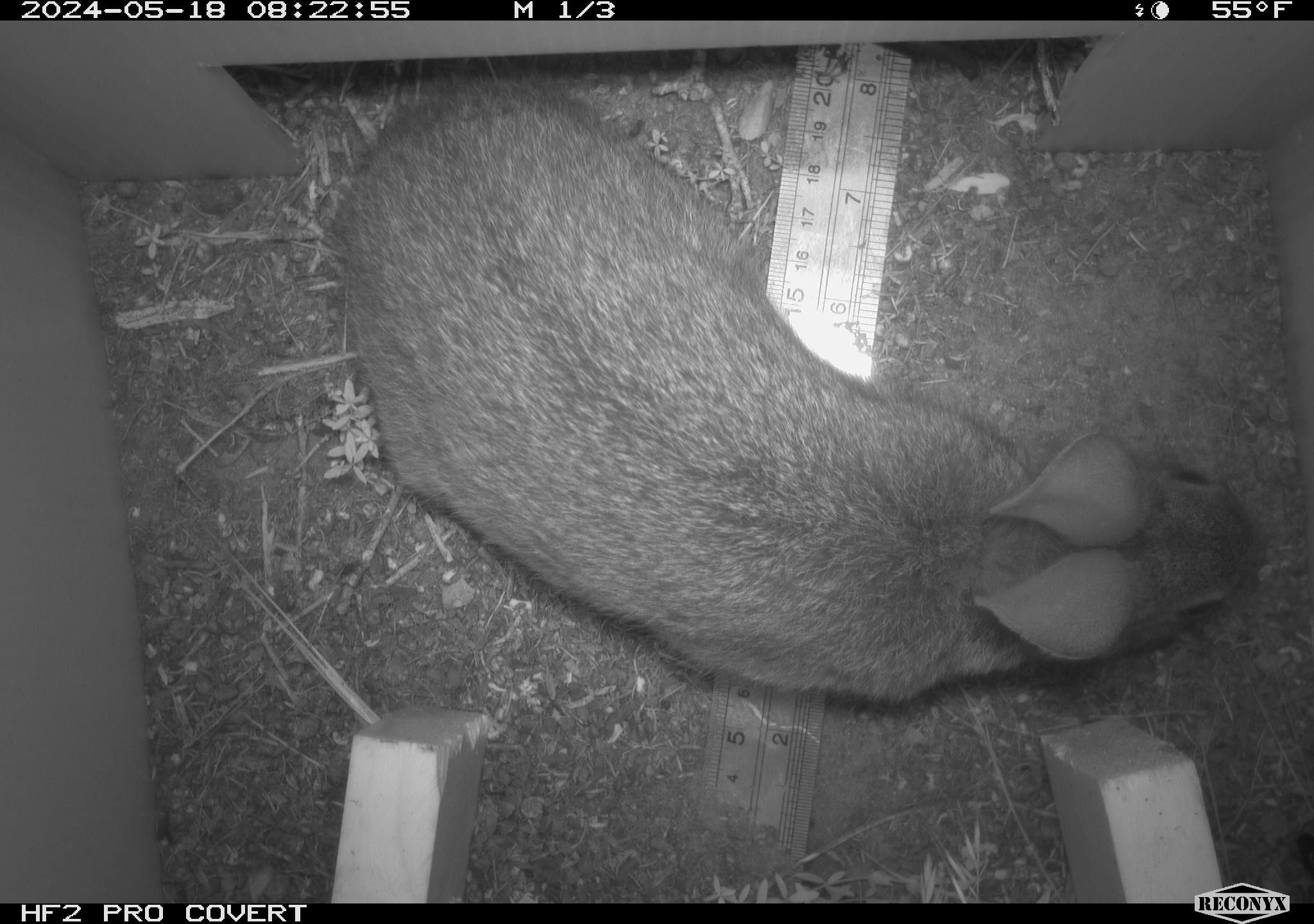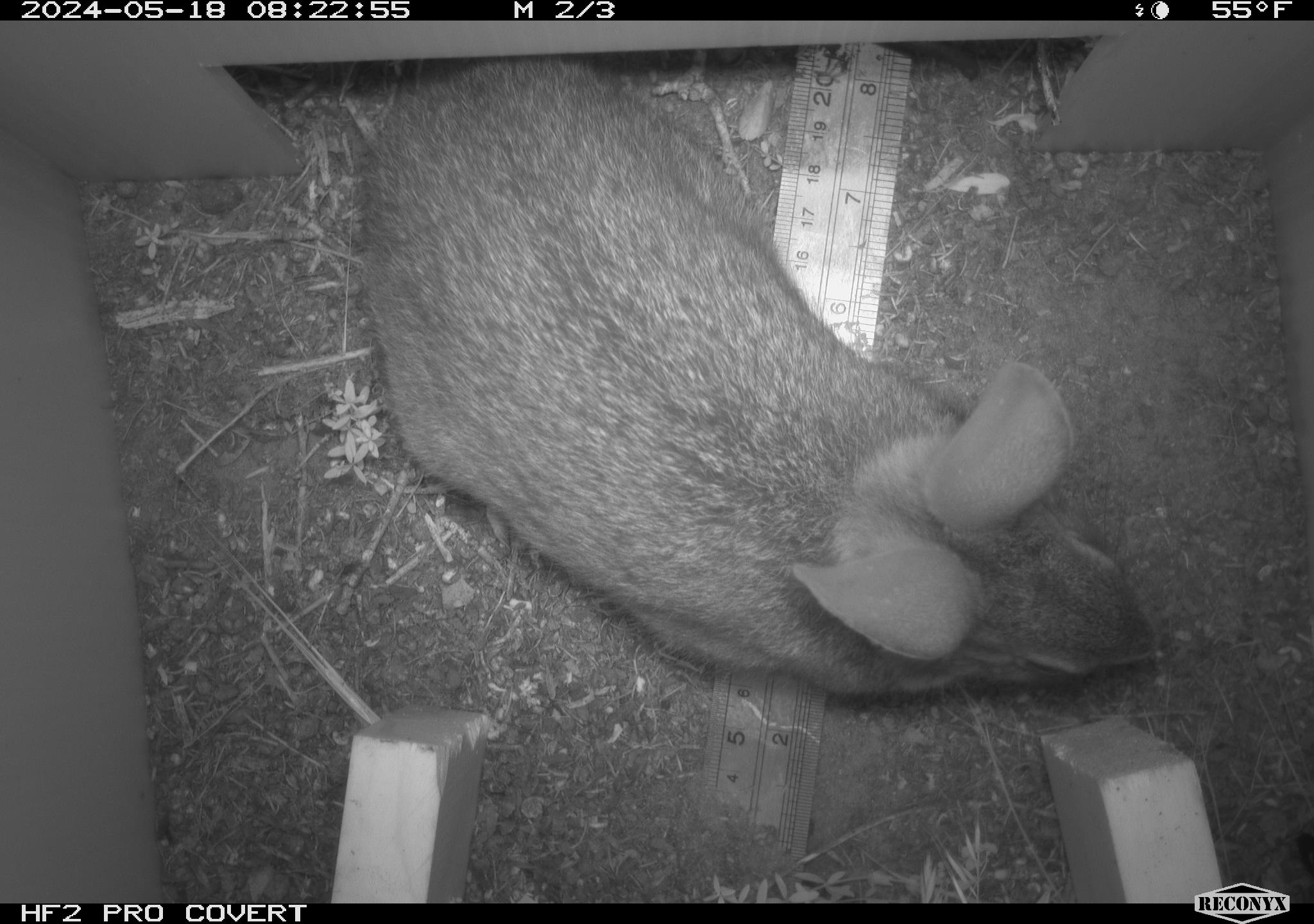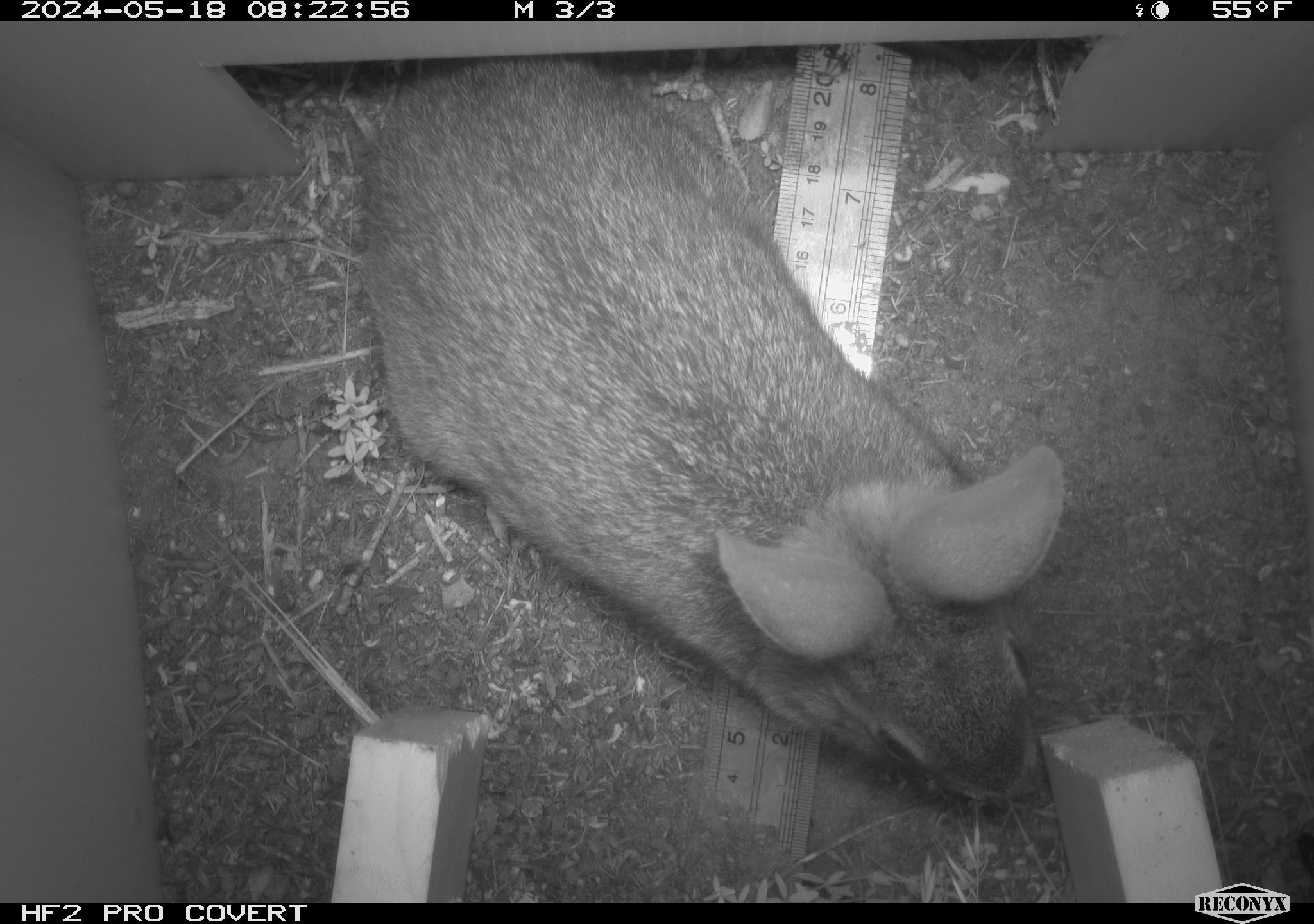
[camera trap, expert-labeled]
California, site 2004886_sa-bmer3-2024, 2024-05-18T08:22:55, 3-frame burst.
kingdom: Animalia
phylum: Chordata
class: Mammalia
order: Lagomorpha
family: Leporidae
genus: Sylvilagus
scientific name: Sylvilagus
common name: cottontail rabbits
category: sylvilagus species